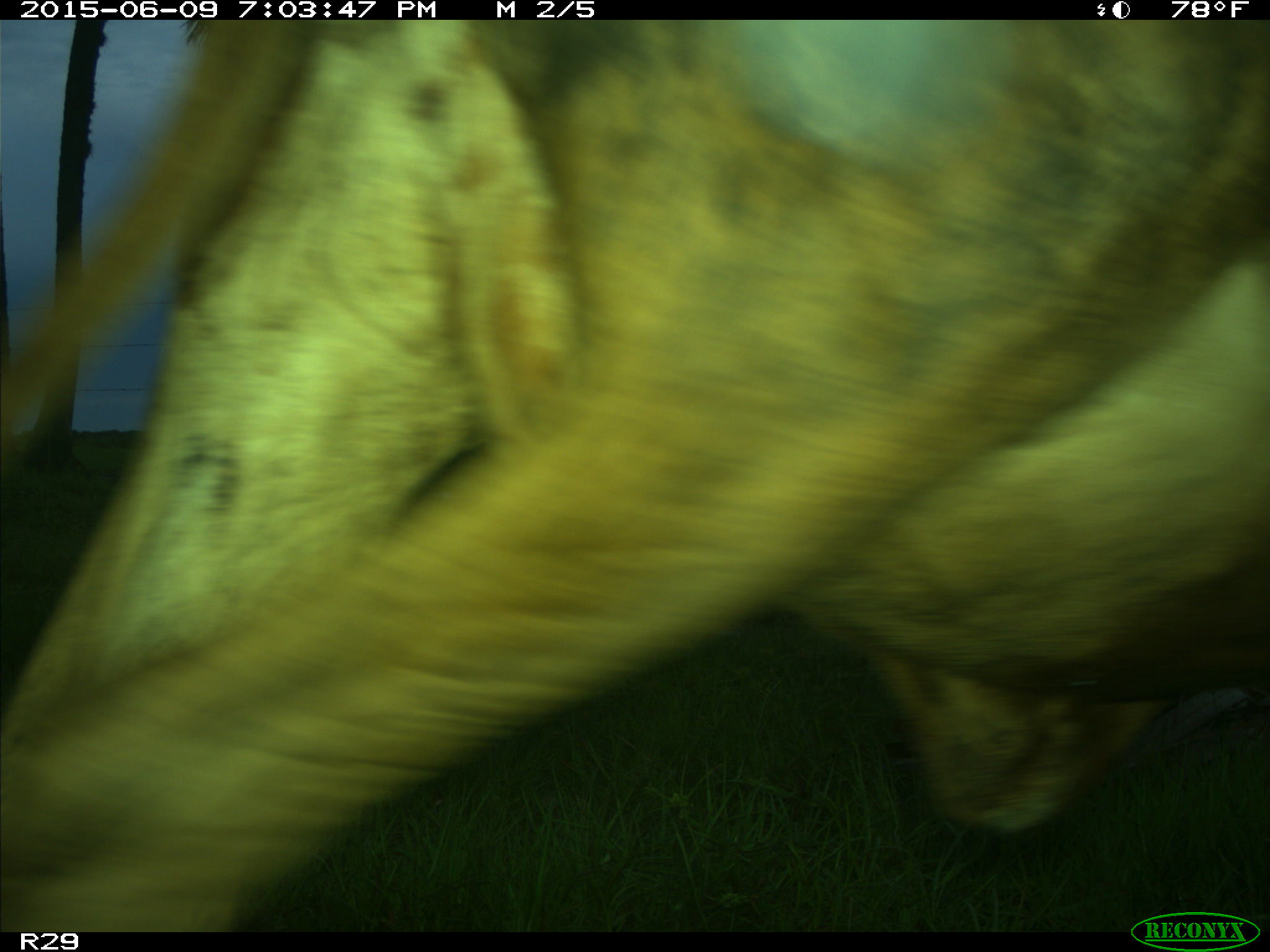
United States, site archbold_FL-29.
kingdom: Animalia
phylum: Chordata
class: Mammalia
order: Artiodactyla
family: Bovidae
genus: Bos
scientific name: Bos taurus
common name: domestic cow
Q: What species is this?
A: Bos taurus (domestic cow).